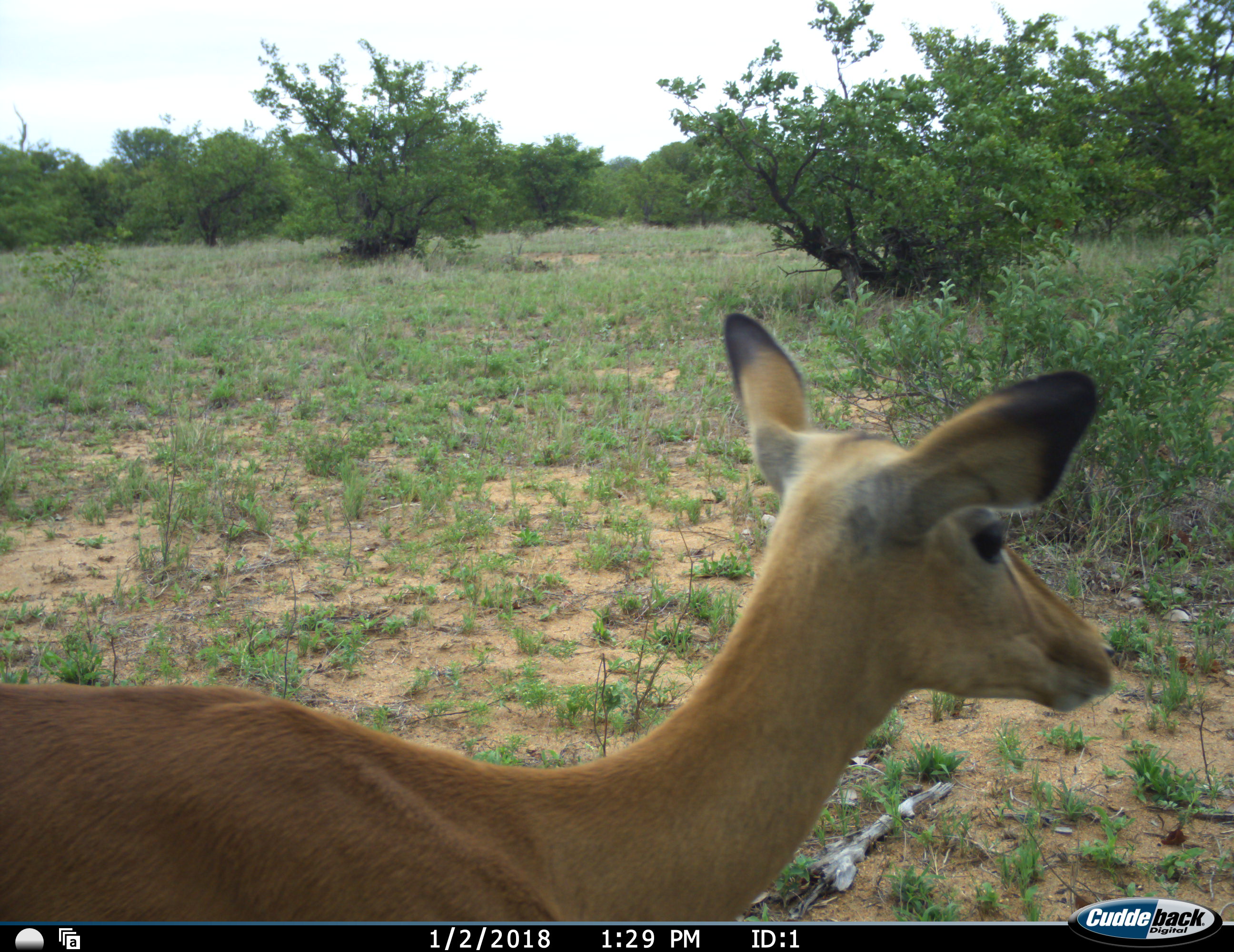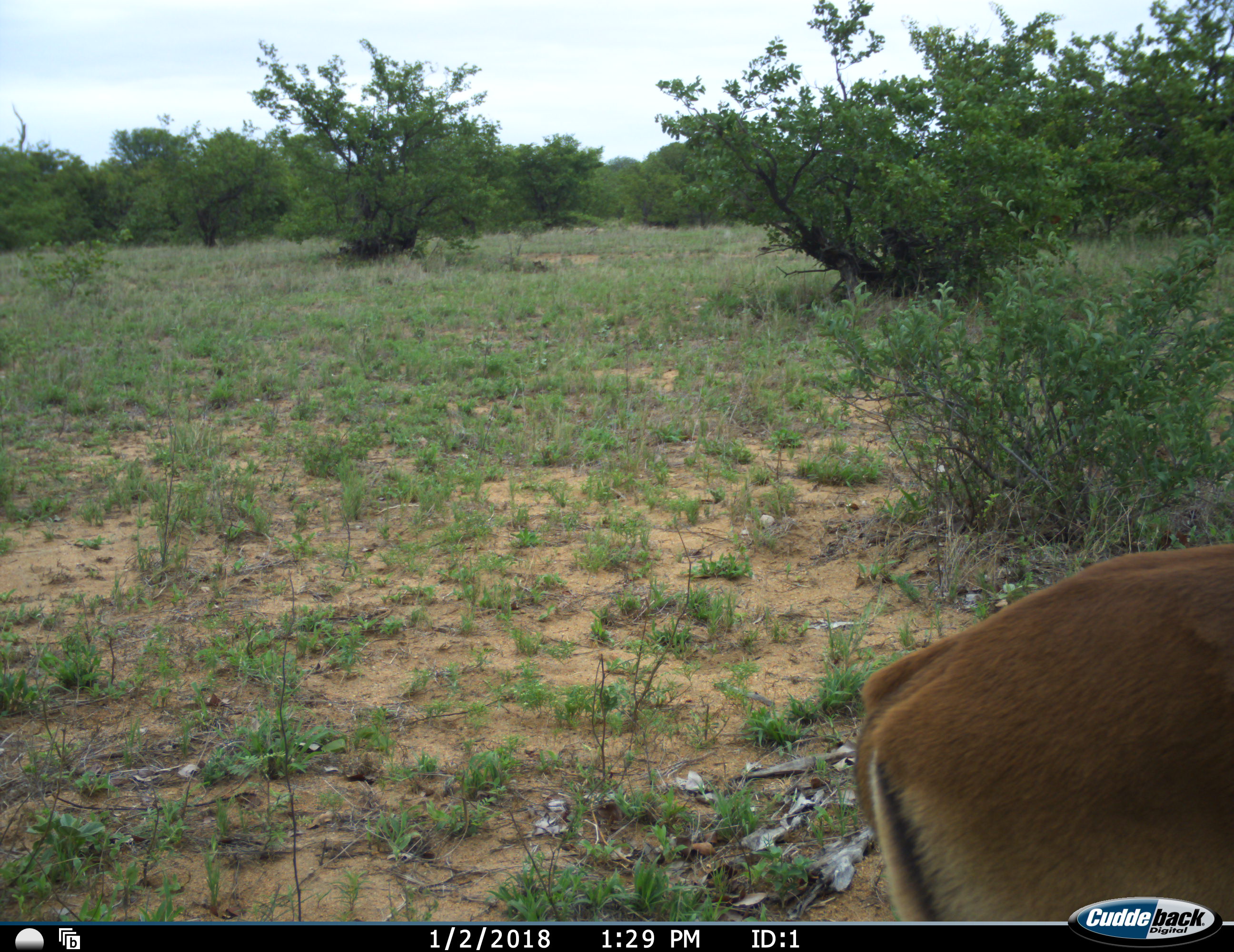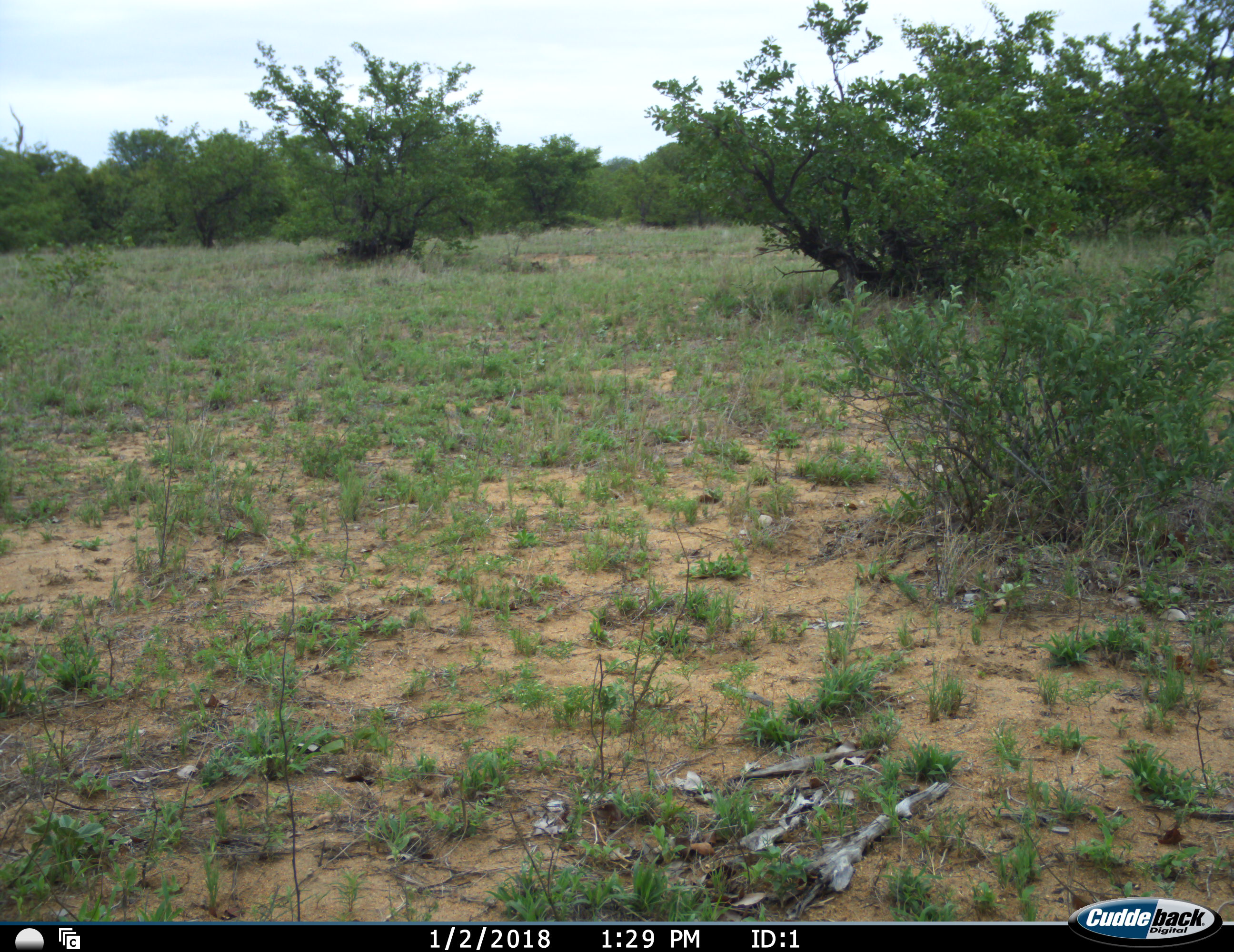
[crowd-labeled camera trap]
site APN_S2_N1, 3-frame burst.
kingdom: Animalia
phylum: Chordata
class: Mammalia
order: Artiodactyla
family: Bovidae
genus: Aepyceros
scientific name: Aepyceros melampus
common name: impala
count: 1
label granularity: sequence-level